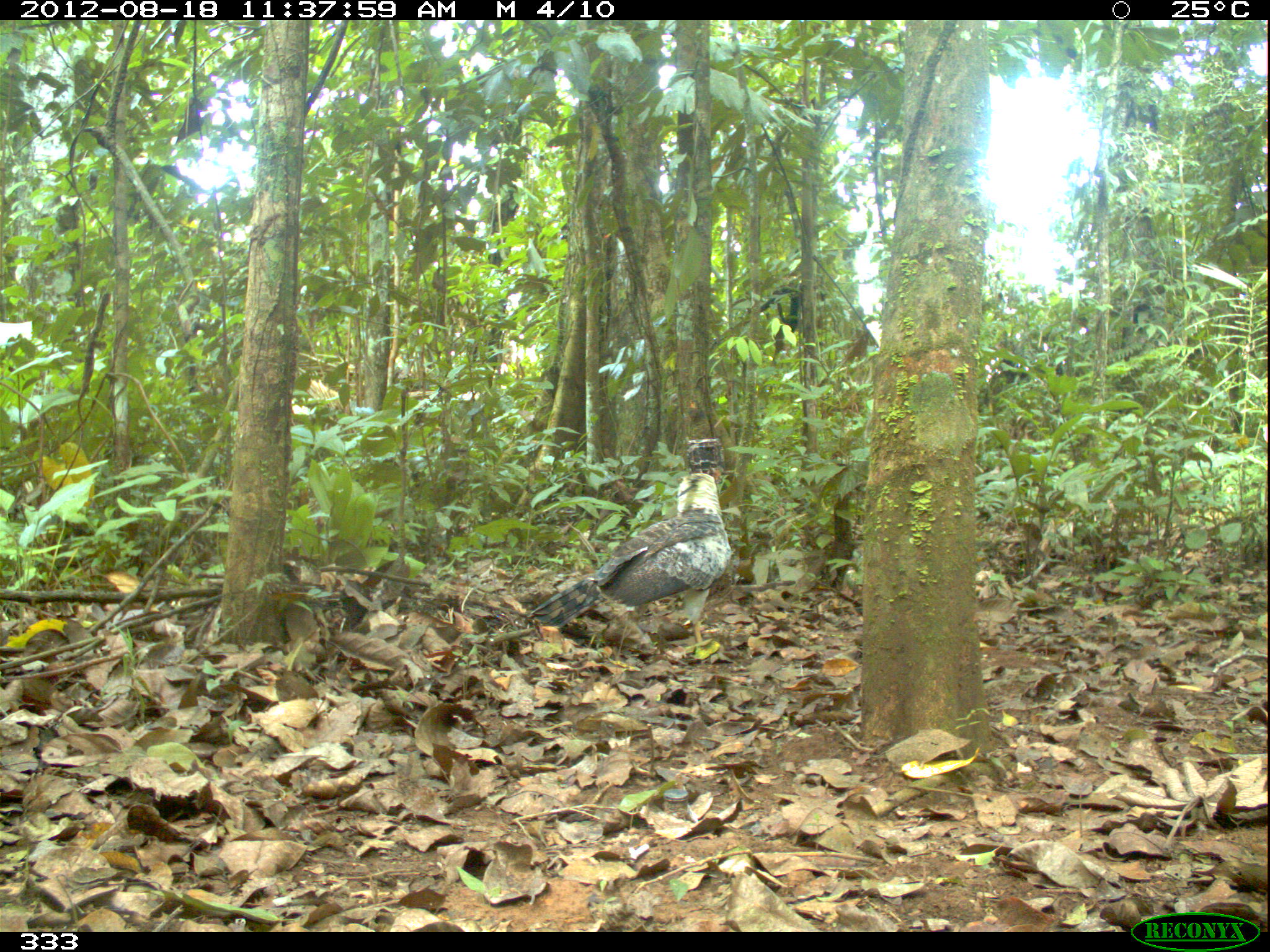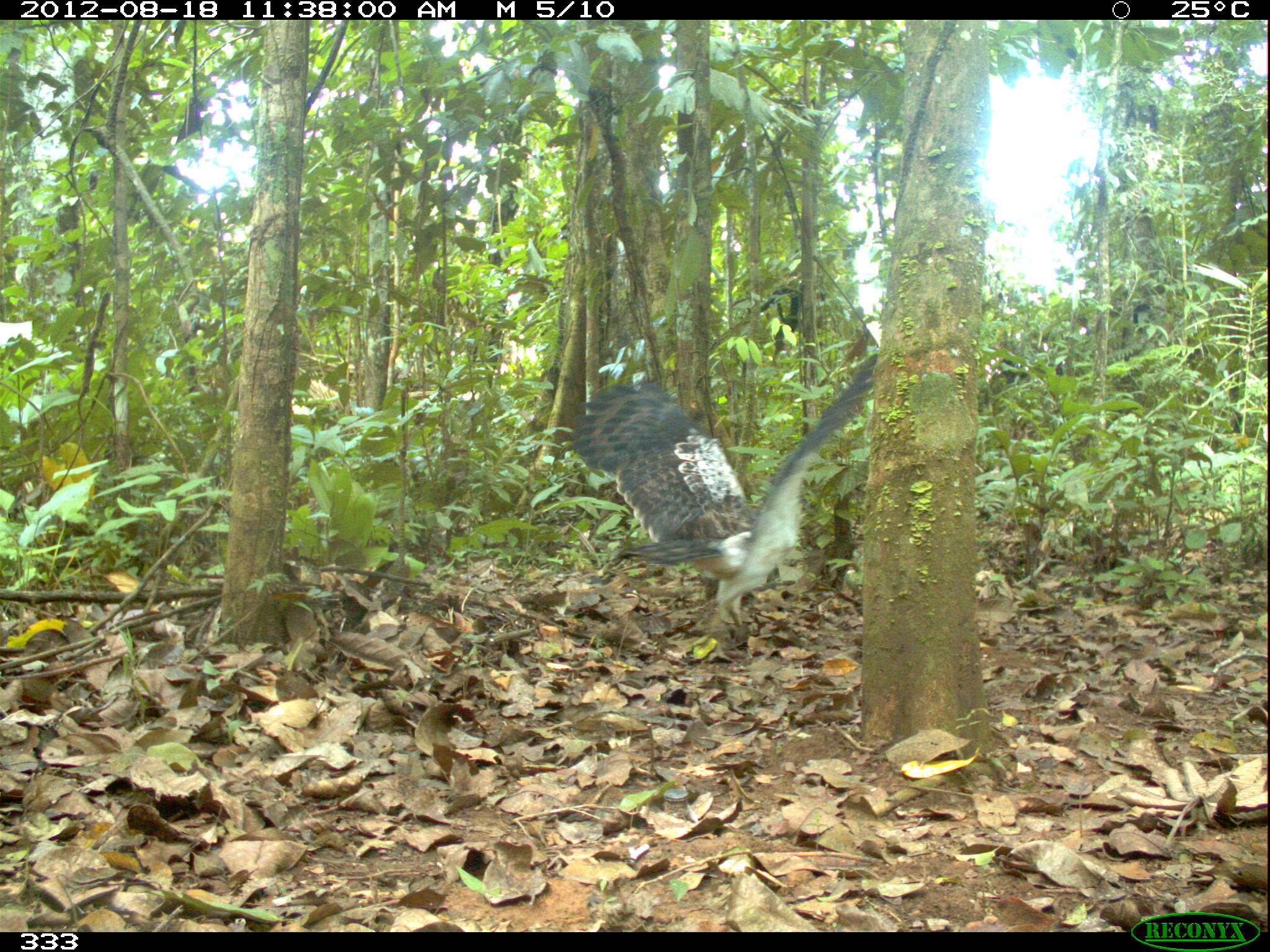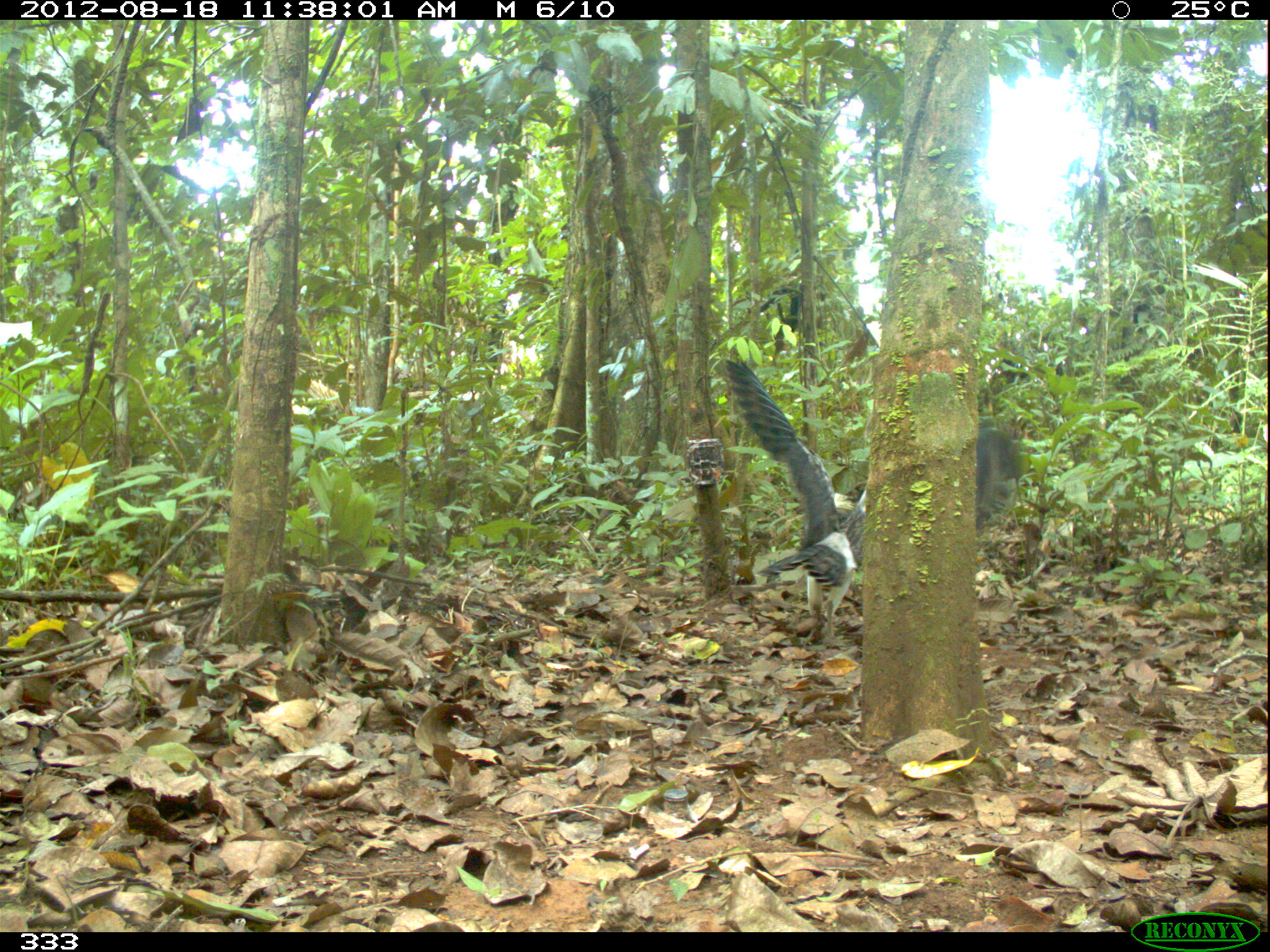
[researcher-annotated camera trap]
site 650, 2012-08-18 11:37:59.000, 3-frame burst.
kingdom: Animalia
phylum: Chordata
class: Aves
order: Accipitriformes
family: Accipitridae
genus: Morphnus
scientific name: Morphnus guianensis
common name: crested eagle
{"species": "Morphnus guianensis (crested eagle)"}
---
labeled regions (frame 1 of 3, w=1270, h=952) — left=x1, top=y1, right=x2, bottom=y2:
morphnus guianensis: left=528, top=471, right=733, bottom=643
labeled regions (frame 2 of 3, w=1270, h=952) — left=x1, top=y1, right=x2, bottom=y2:
morphnus guianensis: left=567, top=354, right=876, bottom=630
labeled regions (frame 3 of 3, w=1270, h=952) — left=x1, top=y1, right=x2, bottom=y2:
morphnus guianensis: left=723, top=357, right=1025, bottom=644